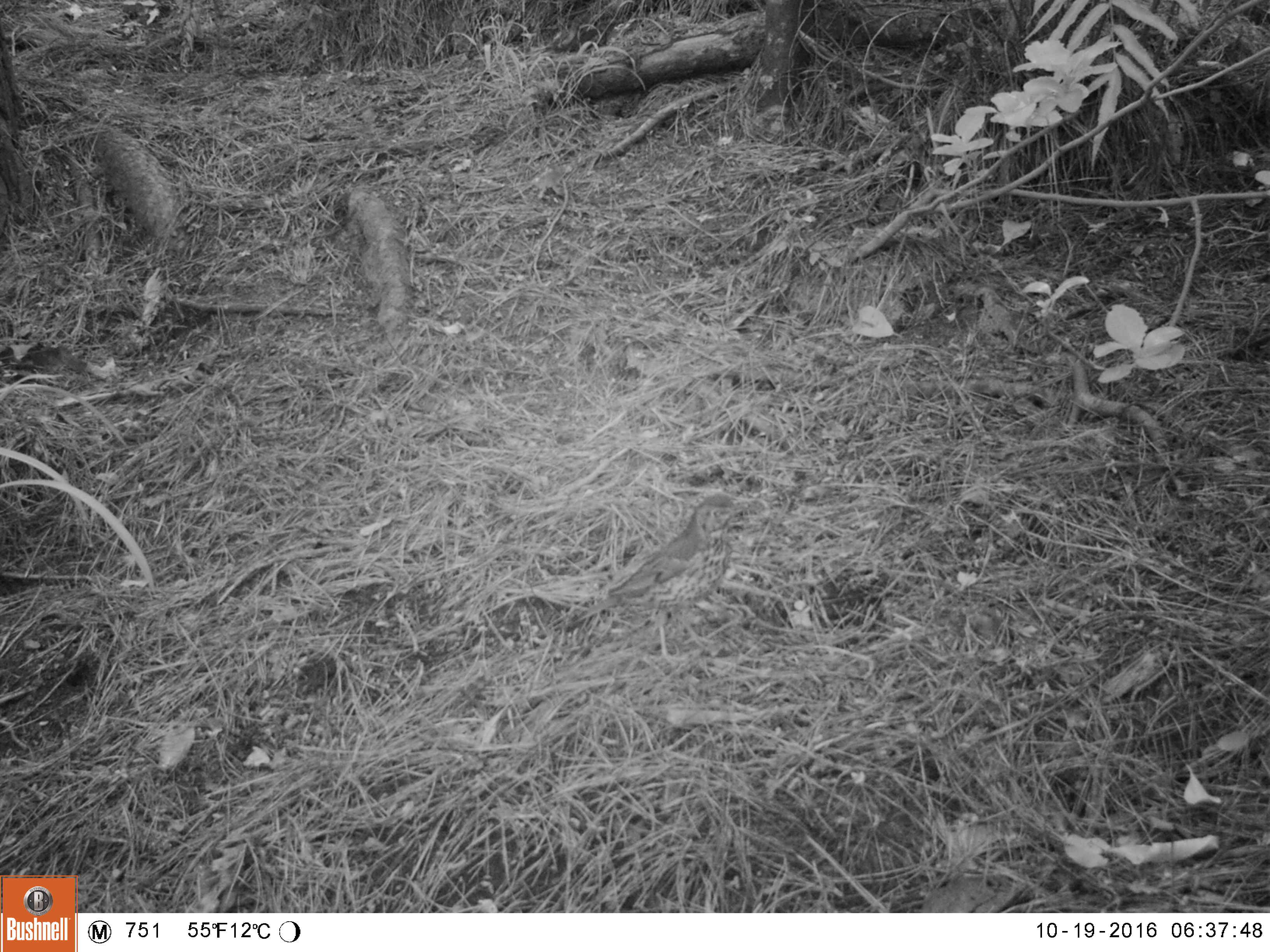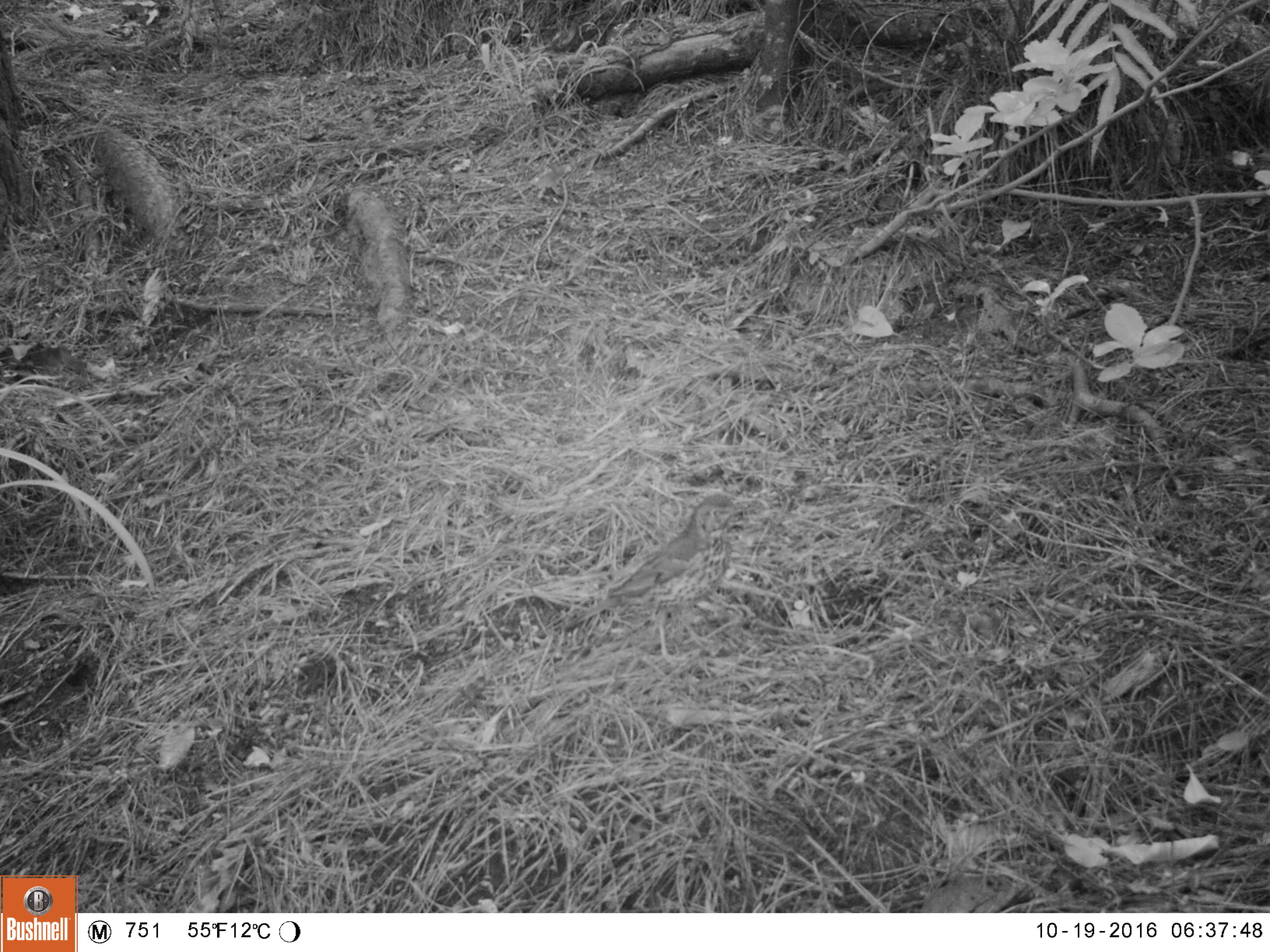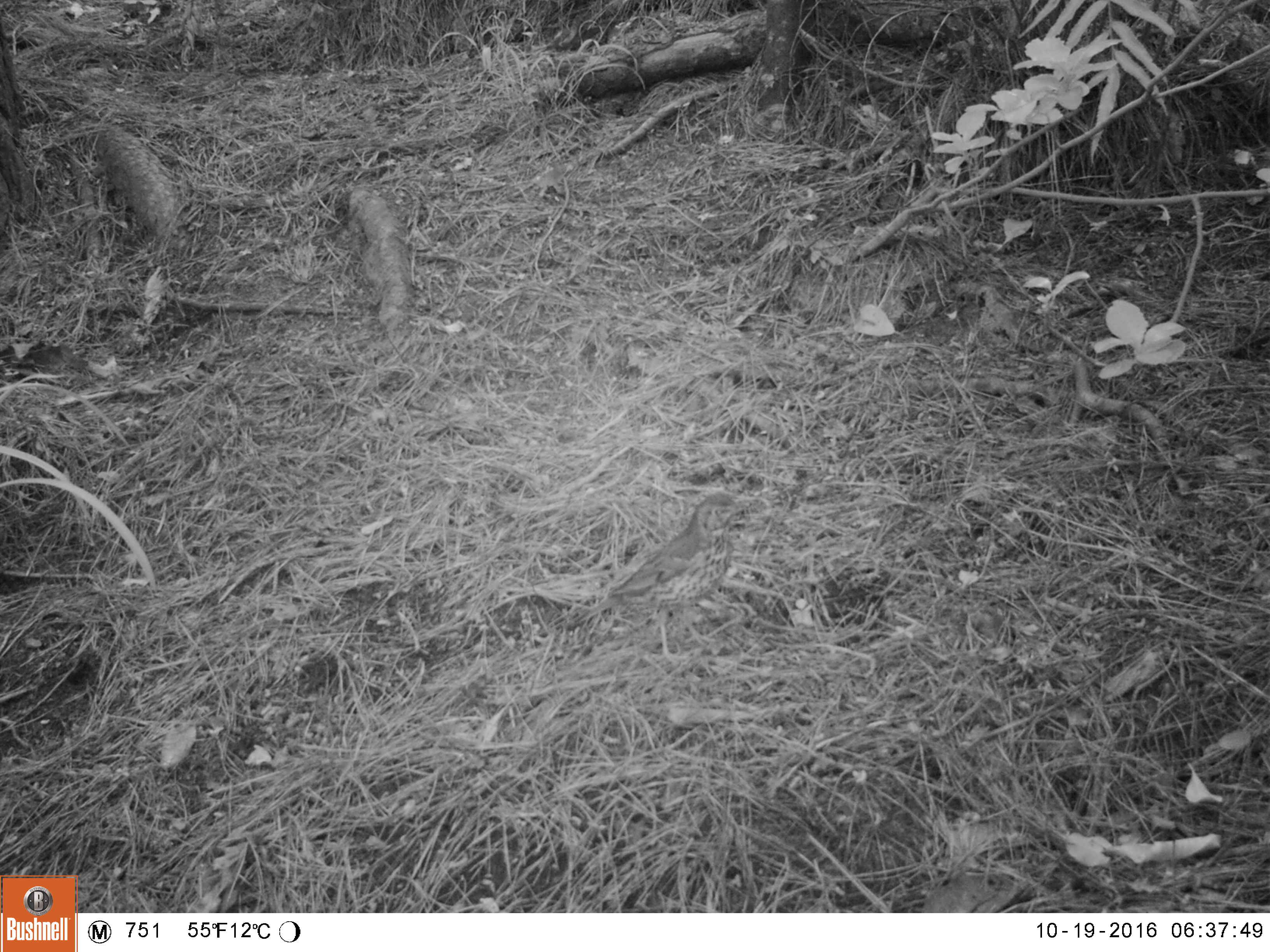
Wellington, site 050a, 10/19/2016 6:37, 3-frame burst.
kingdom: Animalia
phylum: Chordata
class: Aves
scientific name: Aves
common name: bird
Bird (Aves).